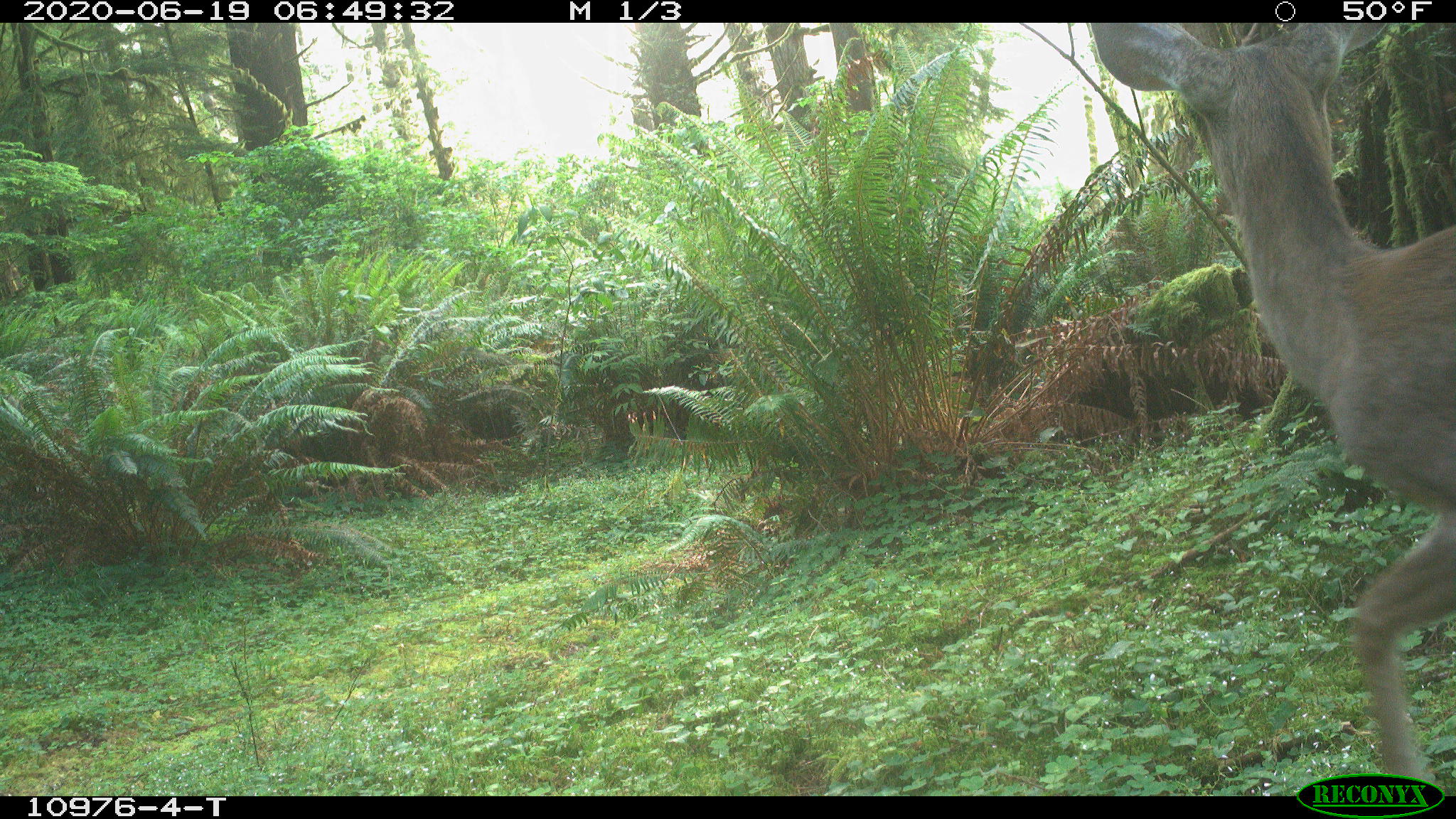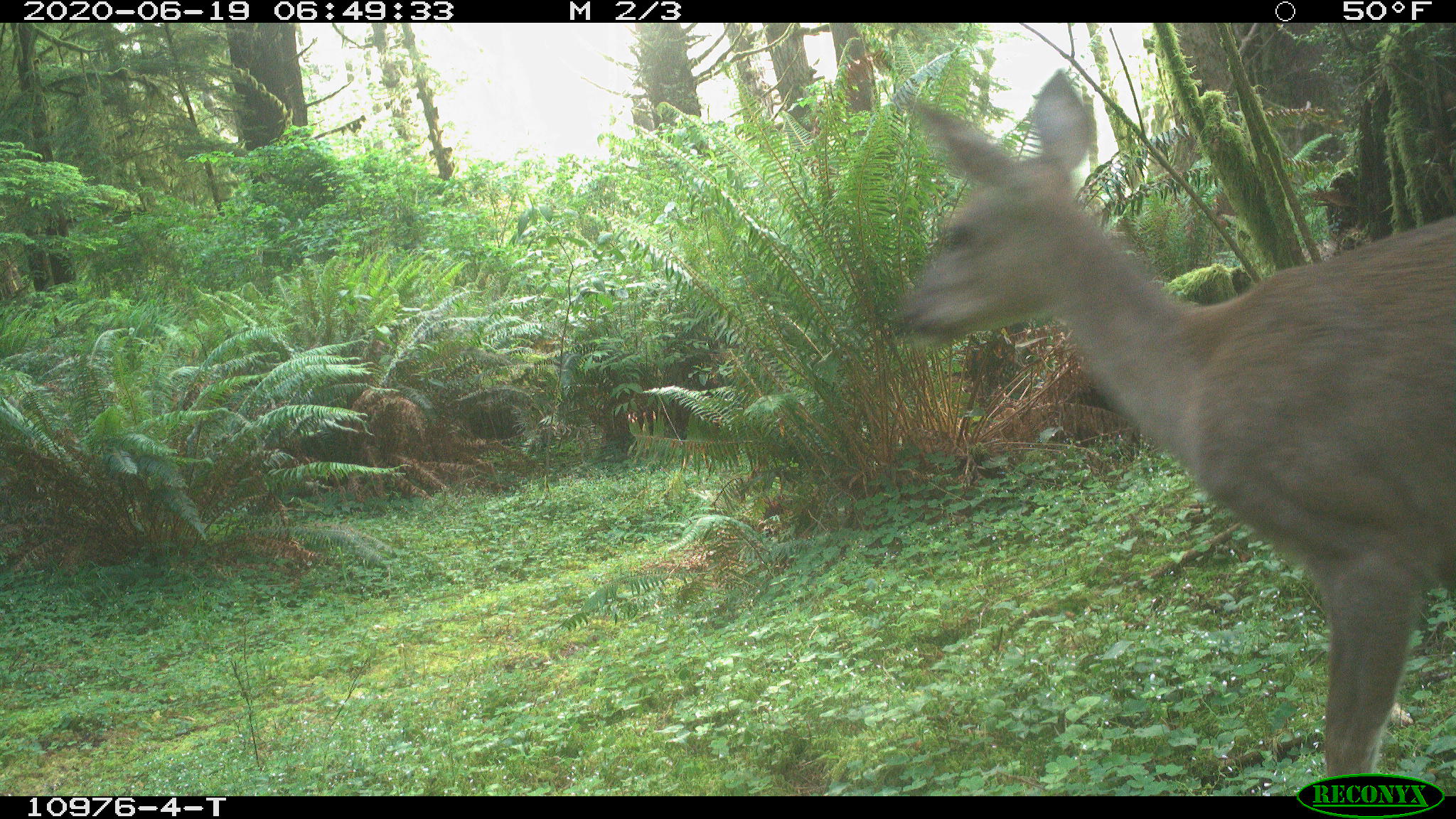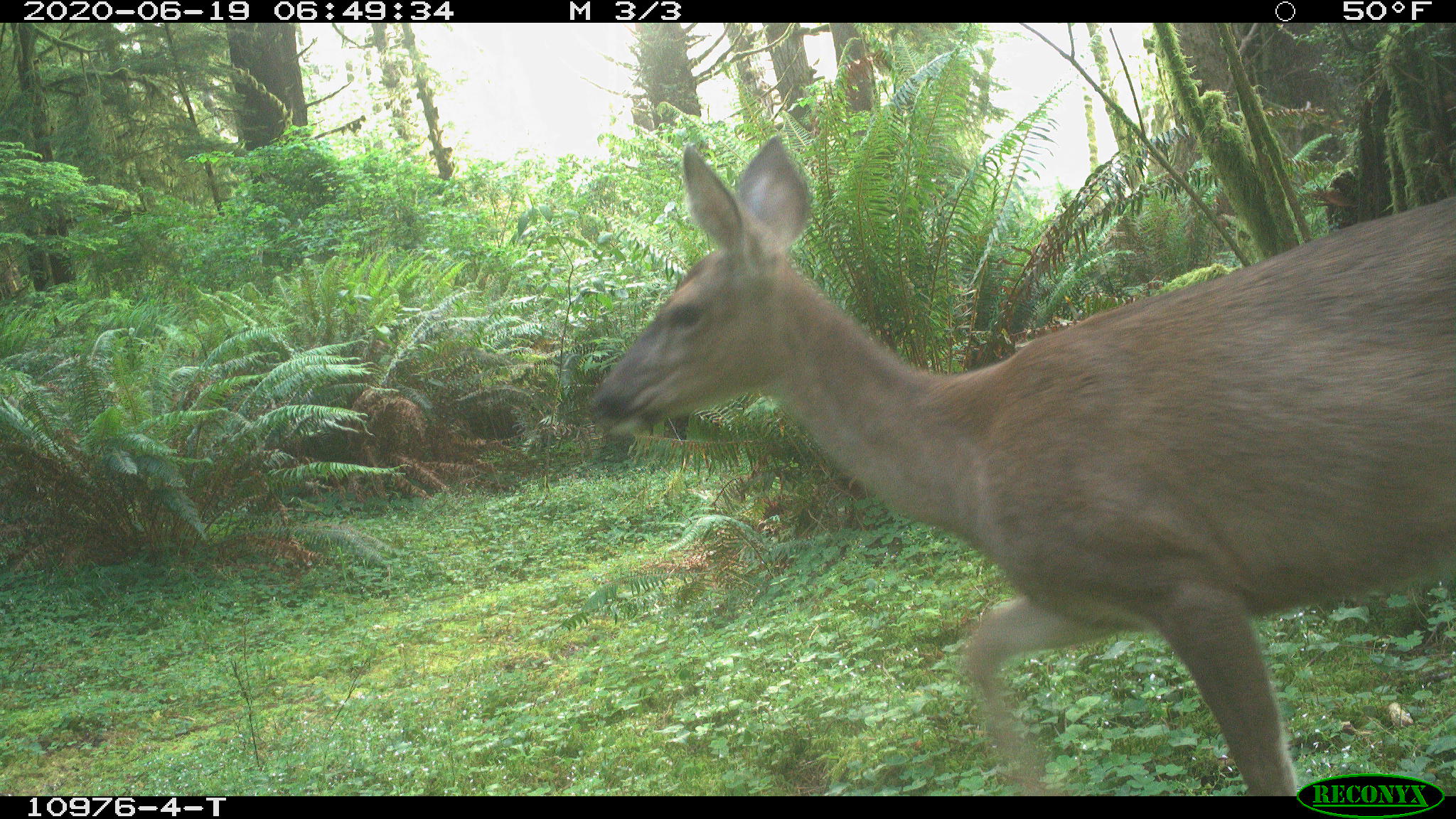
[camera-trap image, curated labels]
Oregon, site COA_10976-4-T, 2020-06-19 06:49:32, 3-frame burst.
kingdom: Animalia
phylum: Chordata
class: Mammalia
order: Artiodactyla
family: Cervidae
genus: Odocoileus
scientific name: Odocoileus hemionus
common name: black-tailed deer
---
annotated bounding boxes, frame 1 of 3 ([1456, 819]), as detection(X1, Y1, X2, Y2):
black-tailed deer: detection(1081, 25, 1447, 766)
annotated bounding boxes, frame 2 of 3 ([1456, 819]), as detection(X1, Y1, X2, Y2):
black-tailed deer: detection(871, 55, 1447, 761)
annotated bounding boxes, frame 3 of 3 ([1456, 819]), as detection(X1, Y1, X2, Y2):
black-tailed deer: detection(582, 133, 1447, 763)